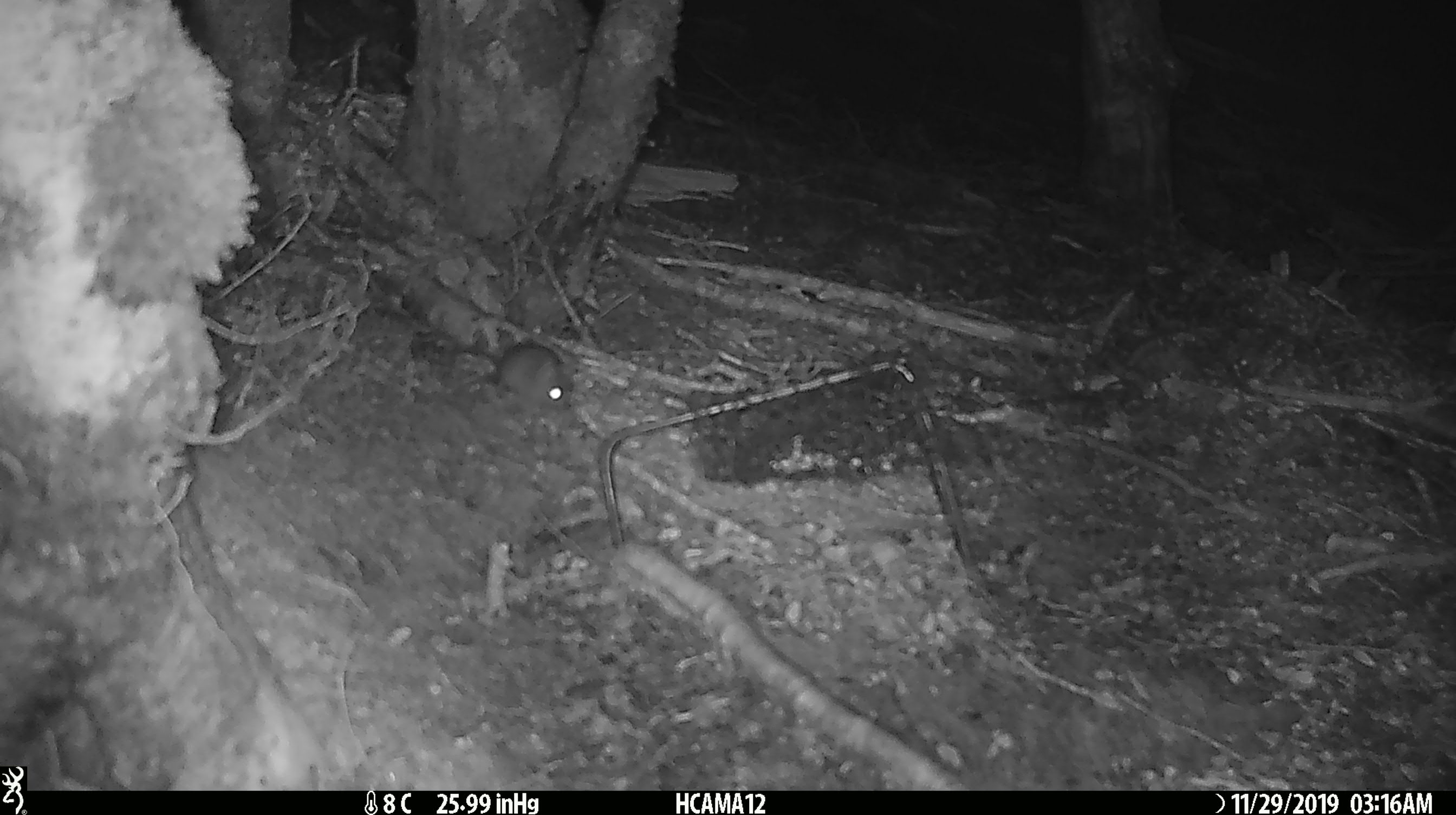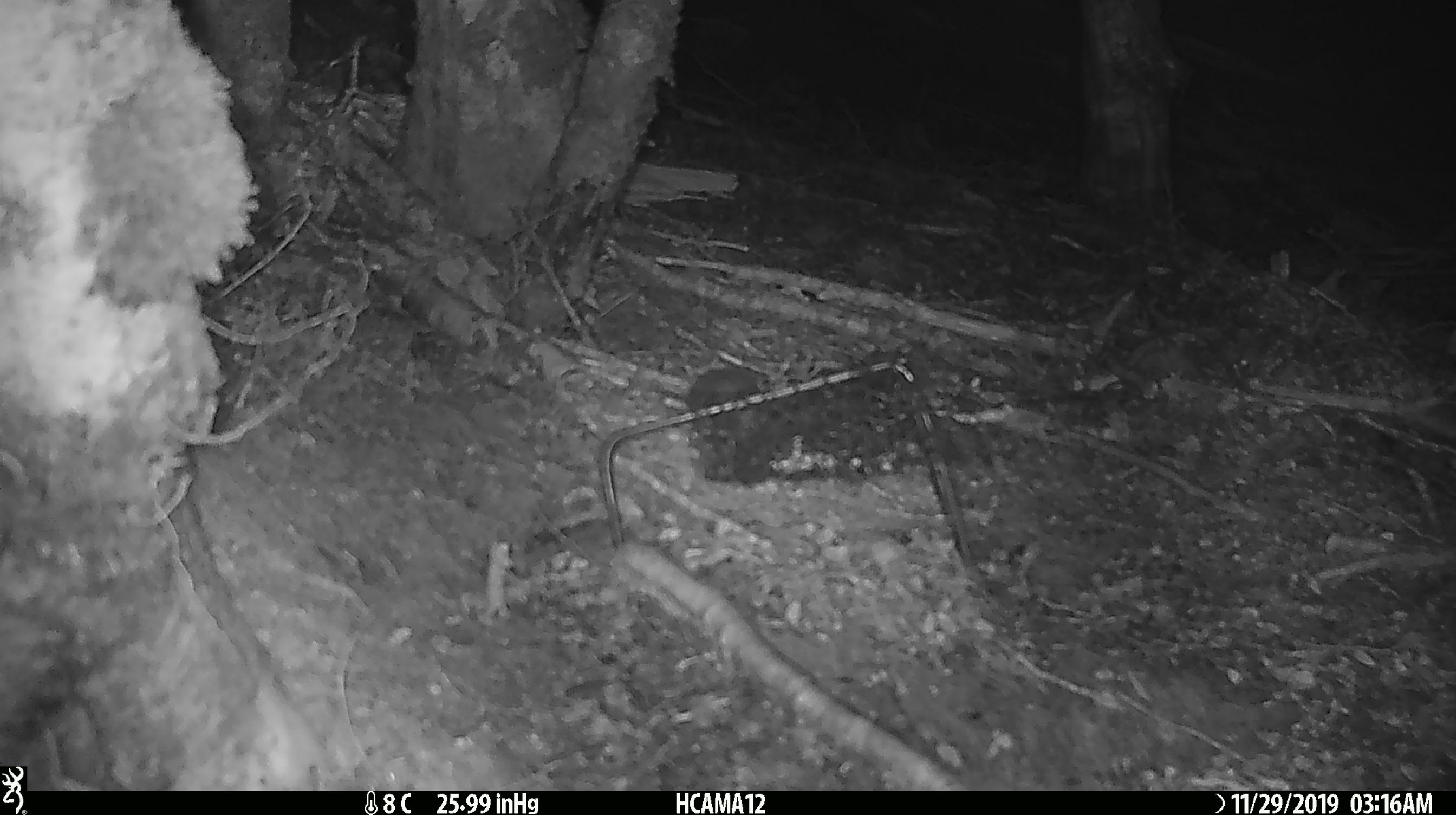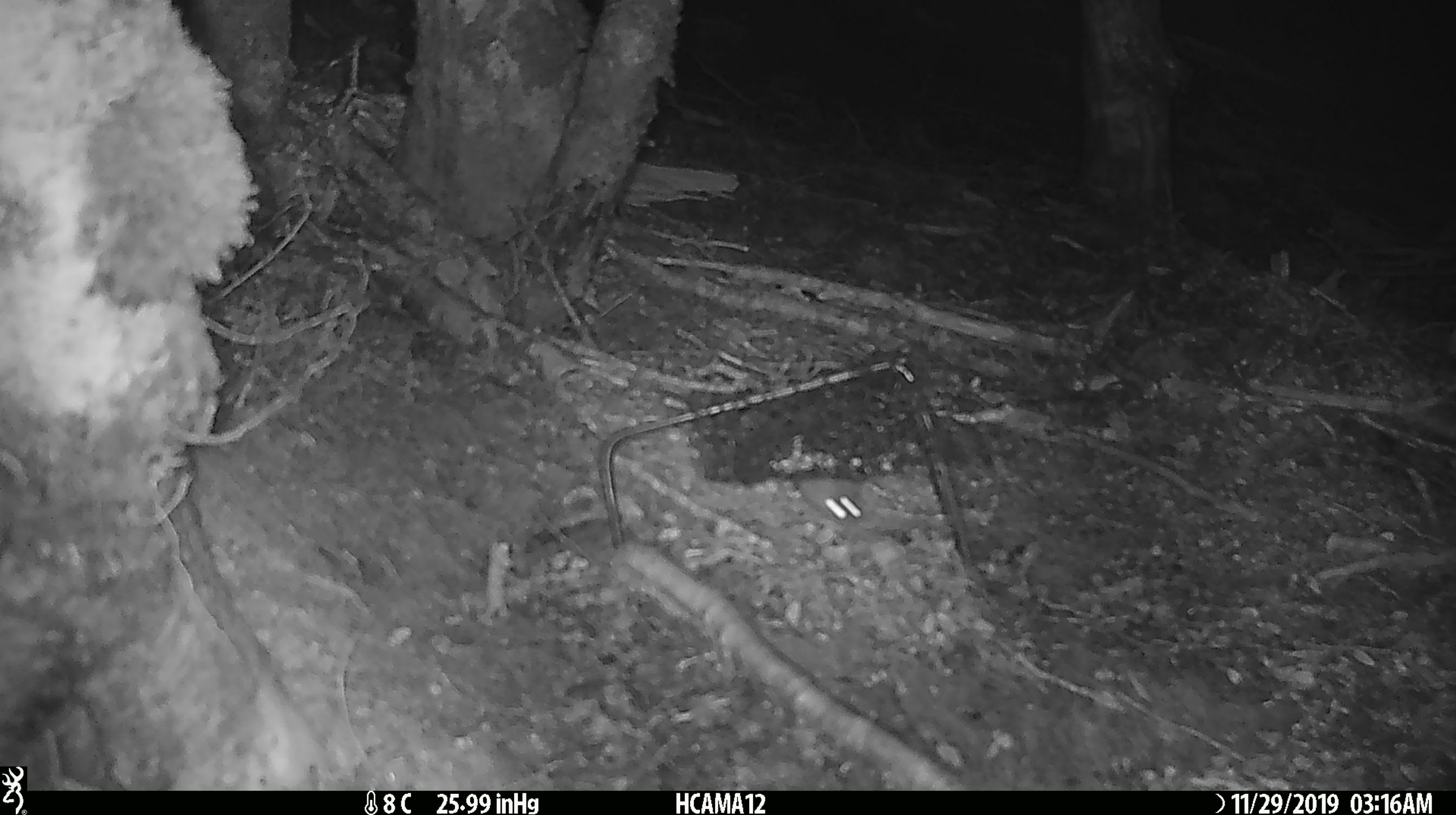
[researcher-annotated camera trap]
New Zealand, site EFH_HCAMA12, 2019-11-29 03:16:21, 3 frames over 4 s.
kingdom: Animalia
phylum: Chordata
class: Mammalia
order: Rodentia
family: Muridae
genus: Mus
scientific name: Mus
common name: mouse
Mouse (Mus).